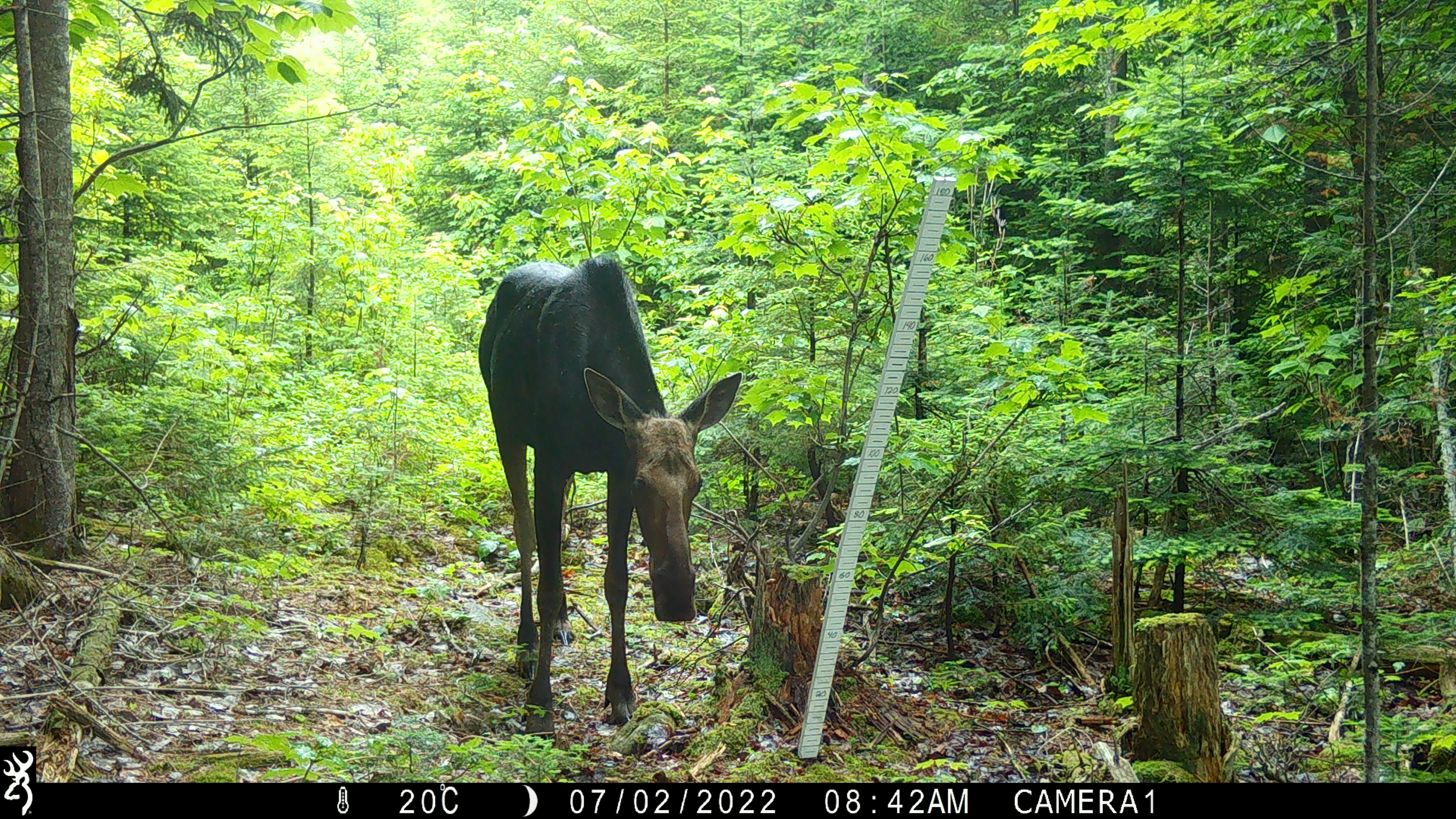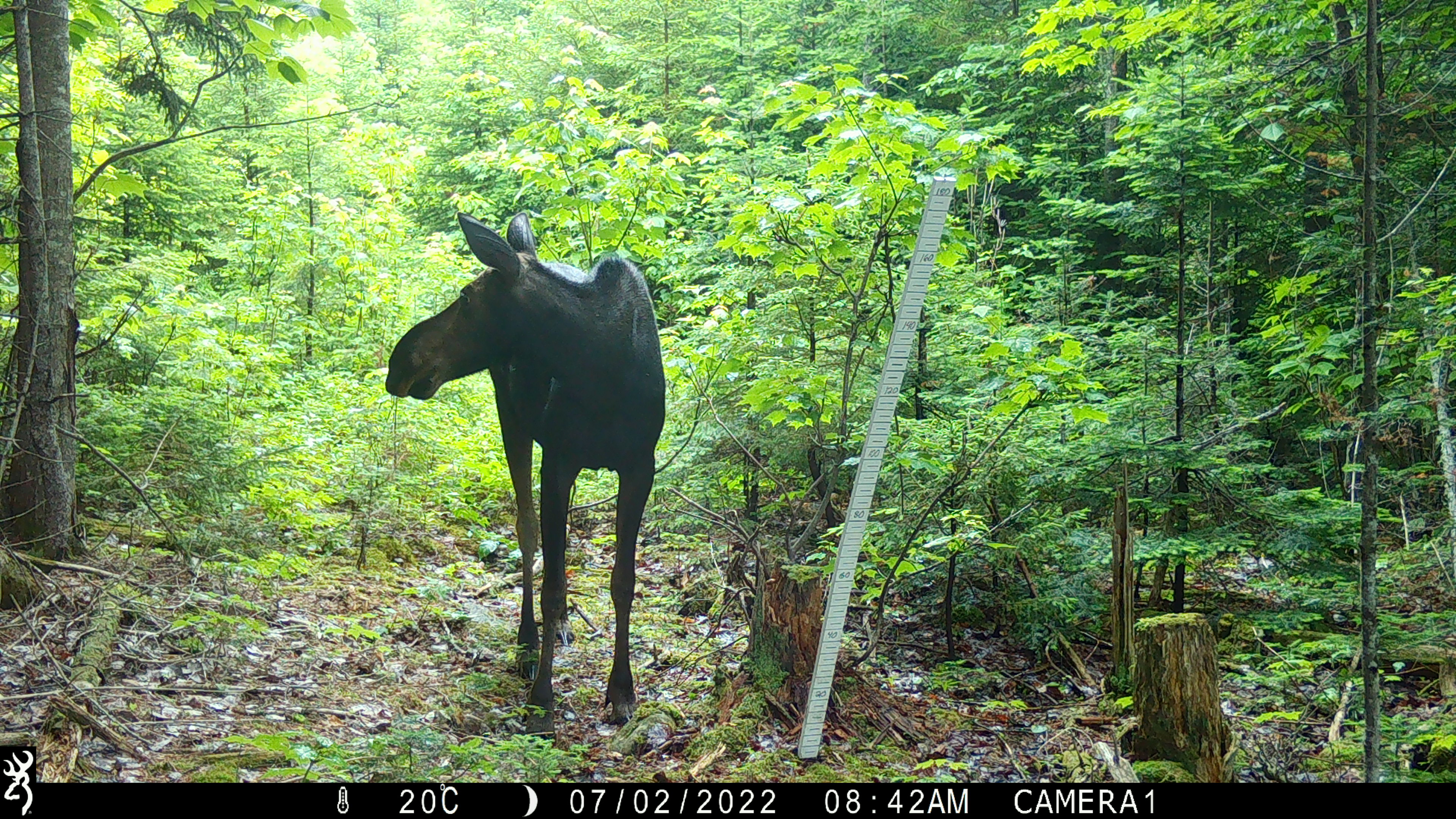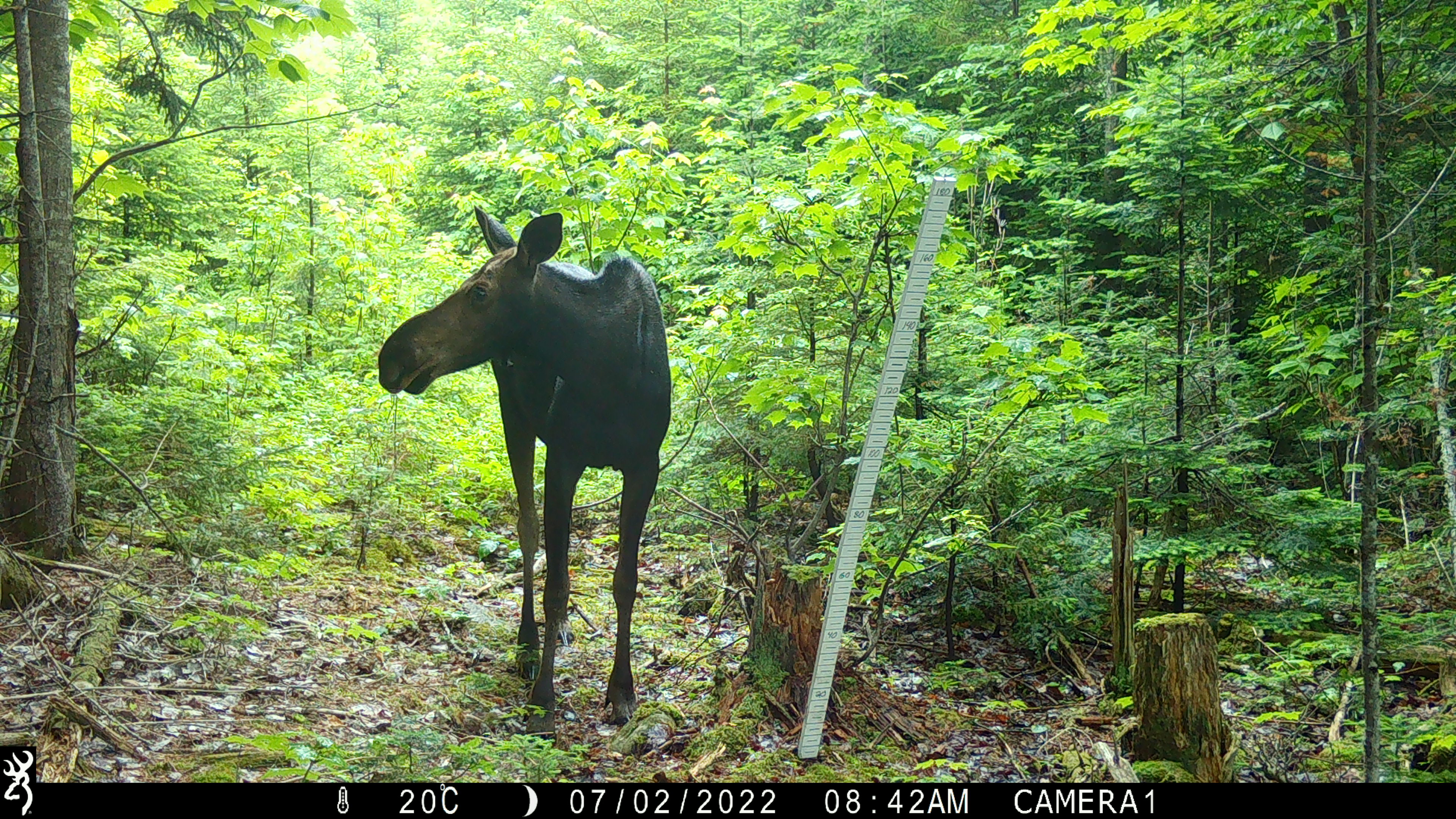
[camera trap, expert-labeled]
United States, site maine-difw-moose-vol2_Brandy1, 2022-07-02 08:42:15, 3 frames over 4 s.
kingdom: Animalia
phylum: Chordata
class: Mammalia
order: Artiodactyla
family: Cervidae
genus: Alces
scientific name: Alces alces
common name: moose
Moose (Alces alces).